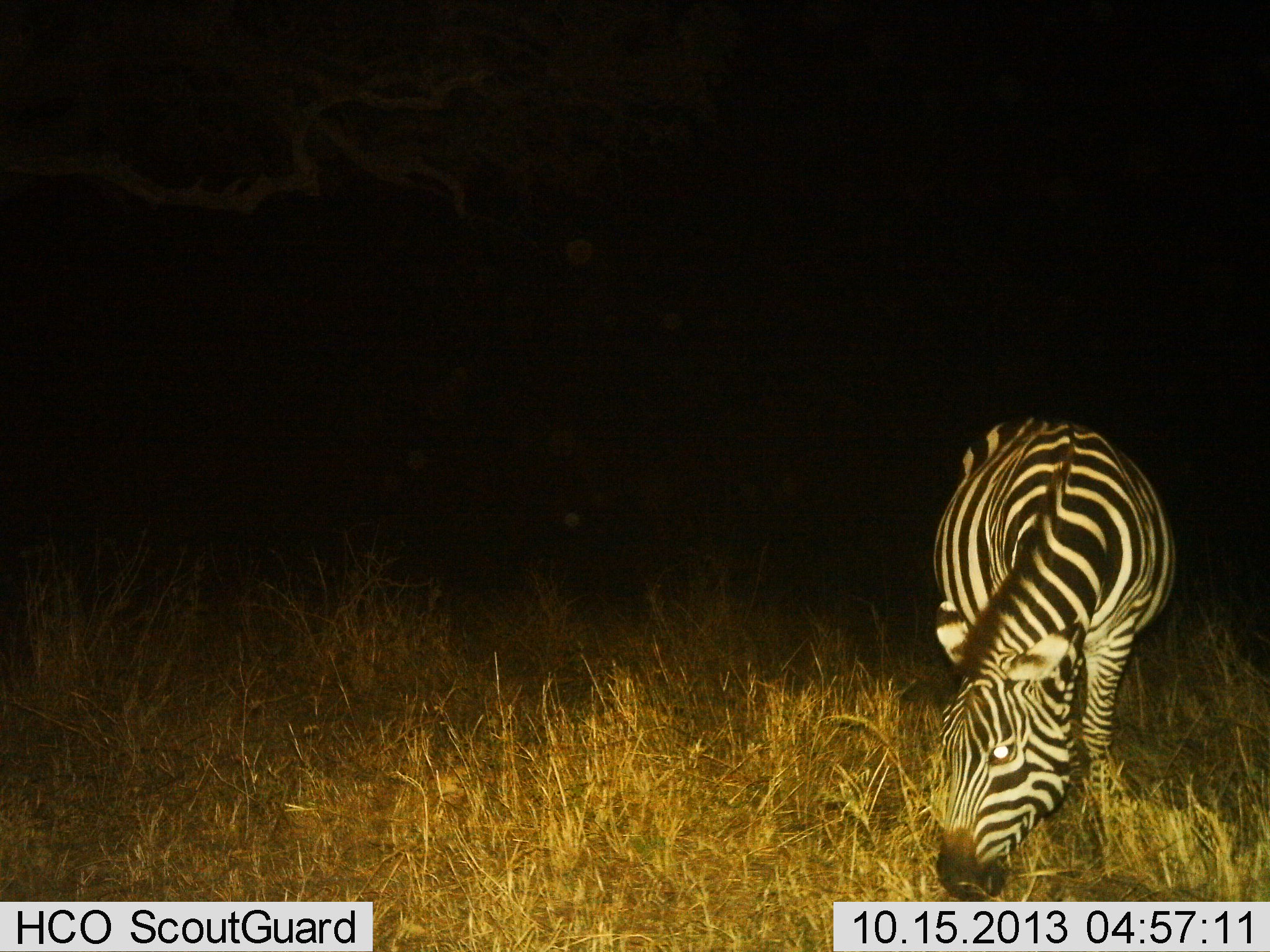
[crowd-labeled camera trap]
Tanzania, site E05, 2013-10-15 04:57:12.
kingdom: Animalia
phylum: Chordata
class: Mammalia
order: Perissodactyla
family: Equidae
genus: Equus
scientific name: Equus quagga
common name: plains zebra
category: zebra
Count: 1.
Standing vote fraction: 30%.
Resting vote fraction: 0%.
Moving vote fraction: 0%.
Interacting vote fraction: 0%.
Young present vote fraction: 0%.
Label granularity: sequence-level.